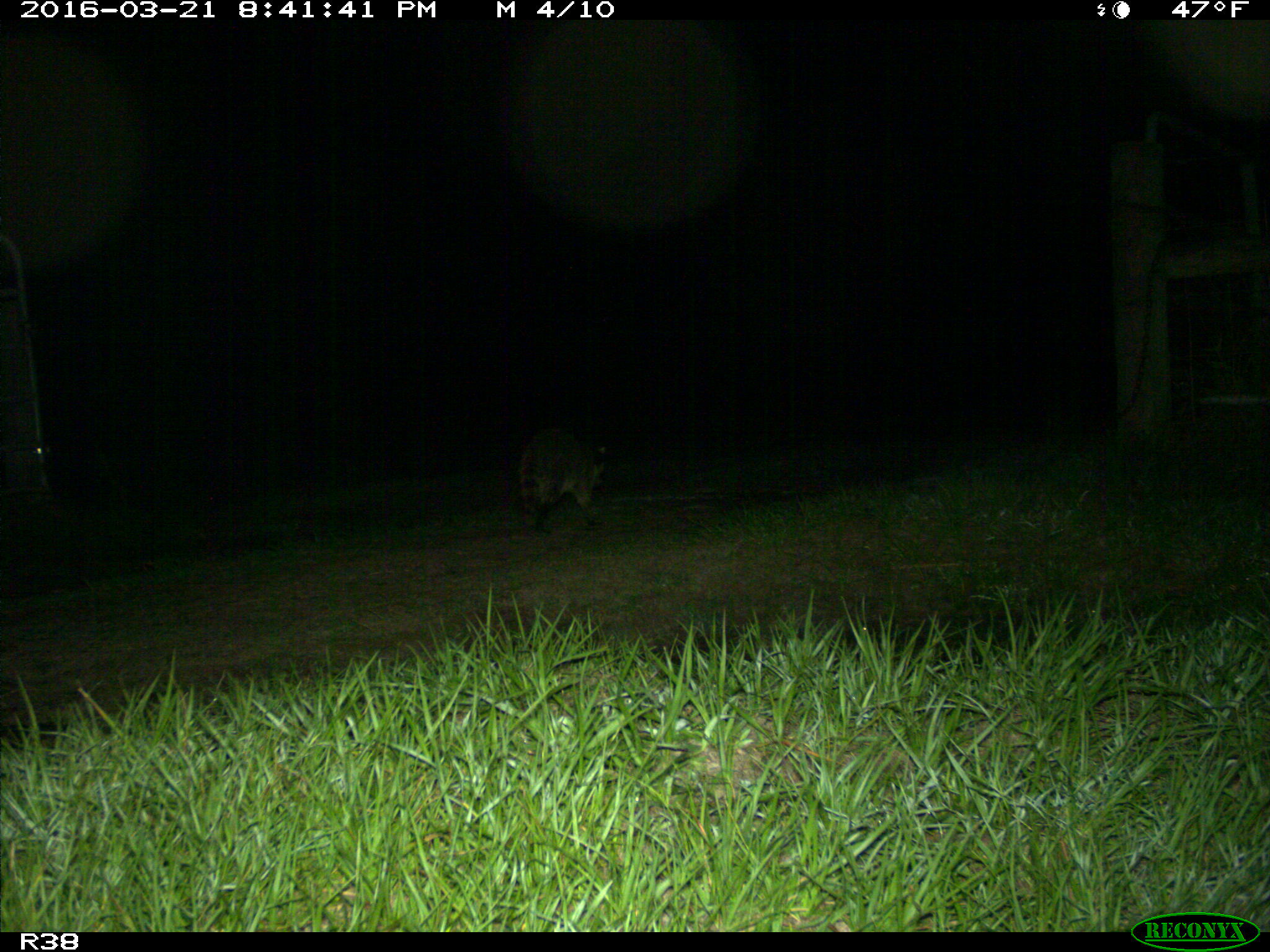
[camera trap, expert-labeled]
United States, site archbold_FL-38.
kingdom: Animalia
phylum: Chordata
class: Mammalia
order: Carnivora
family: Procyonidae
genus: Procyon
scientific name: Procyon lotor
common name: common raccoon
Procyon lotor (common raccoon).